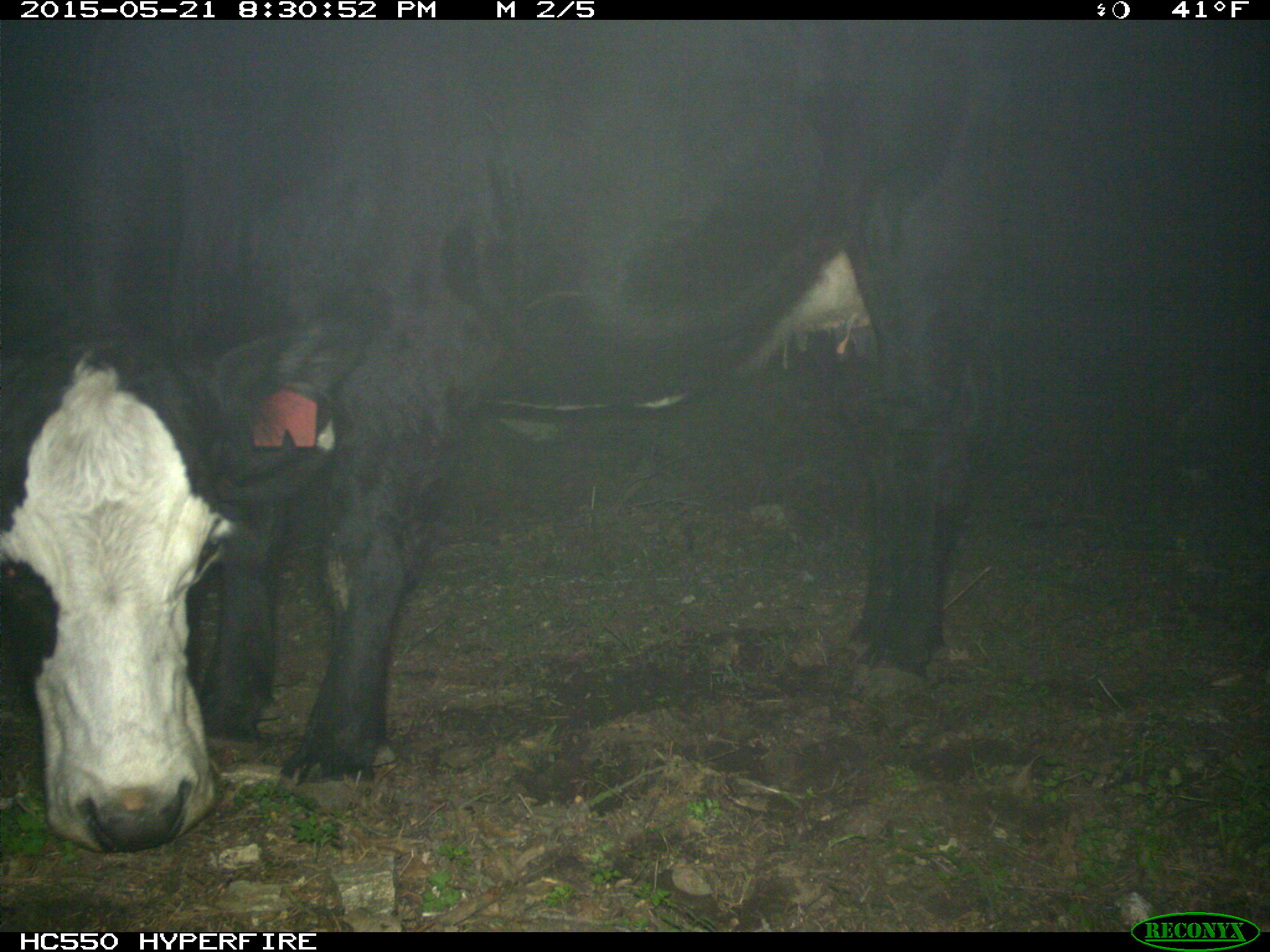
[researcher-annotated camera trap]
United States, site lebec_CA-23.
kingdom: Animalia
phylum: Chordata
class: Mammalia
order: Artiodactyla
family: Bovidae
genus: Bos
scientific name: Bos taurus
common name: domestic cow